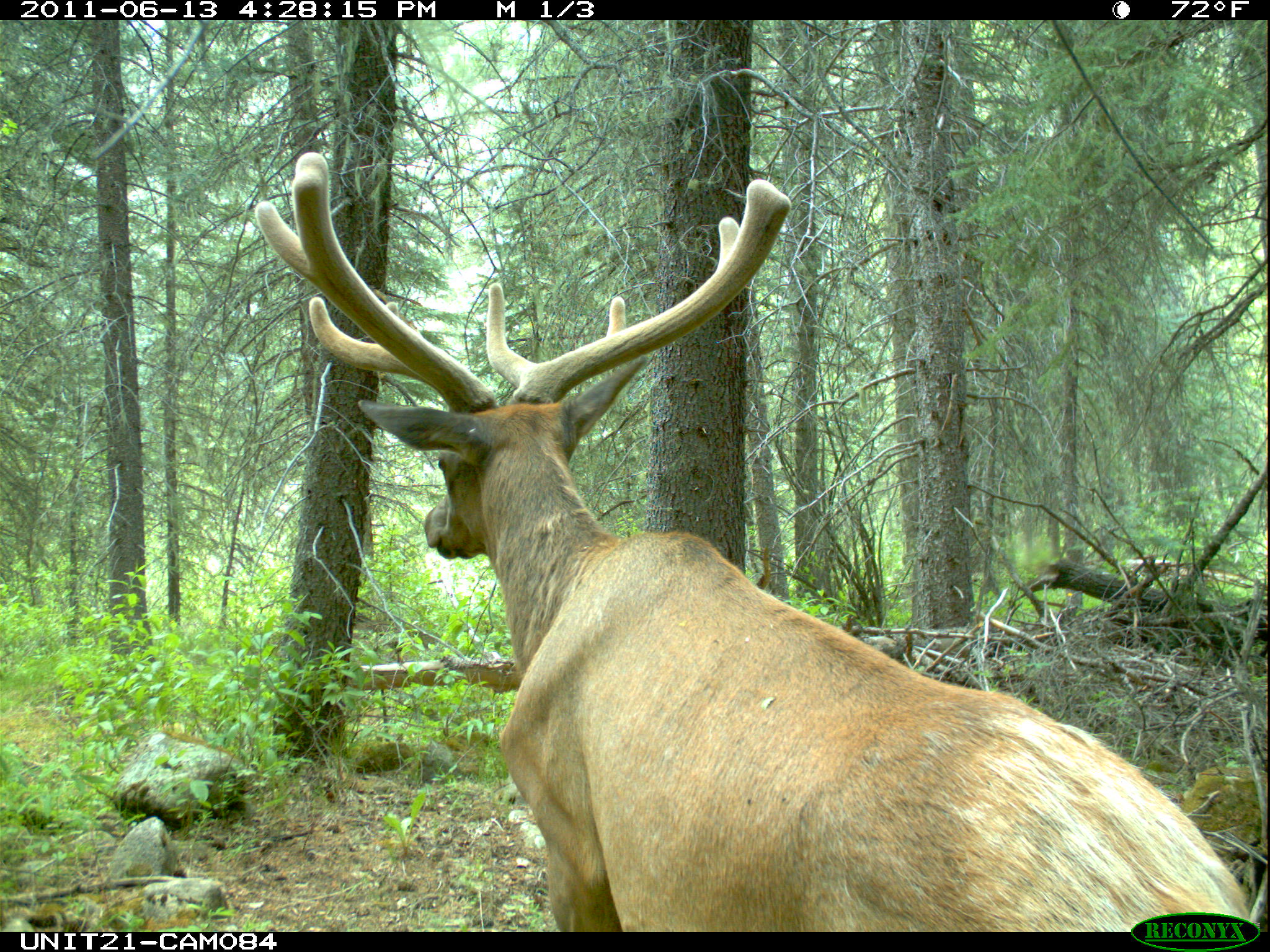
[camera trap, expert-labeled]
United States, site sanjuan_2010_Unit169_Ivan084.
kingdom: Animalia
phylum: Chordata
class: Mammalia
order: Artiodactyla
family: Cervidae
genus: Cervus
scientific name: Cervus elaphus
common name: red deer